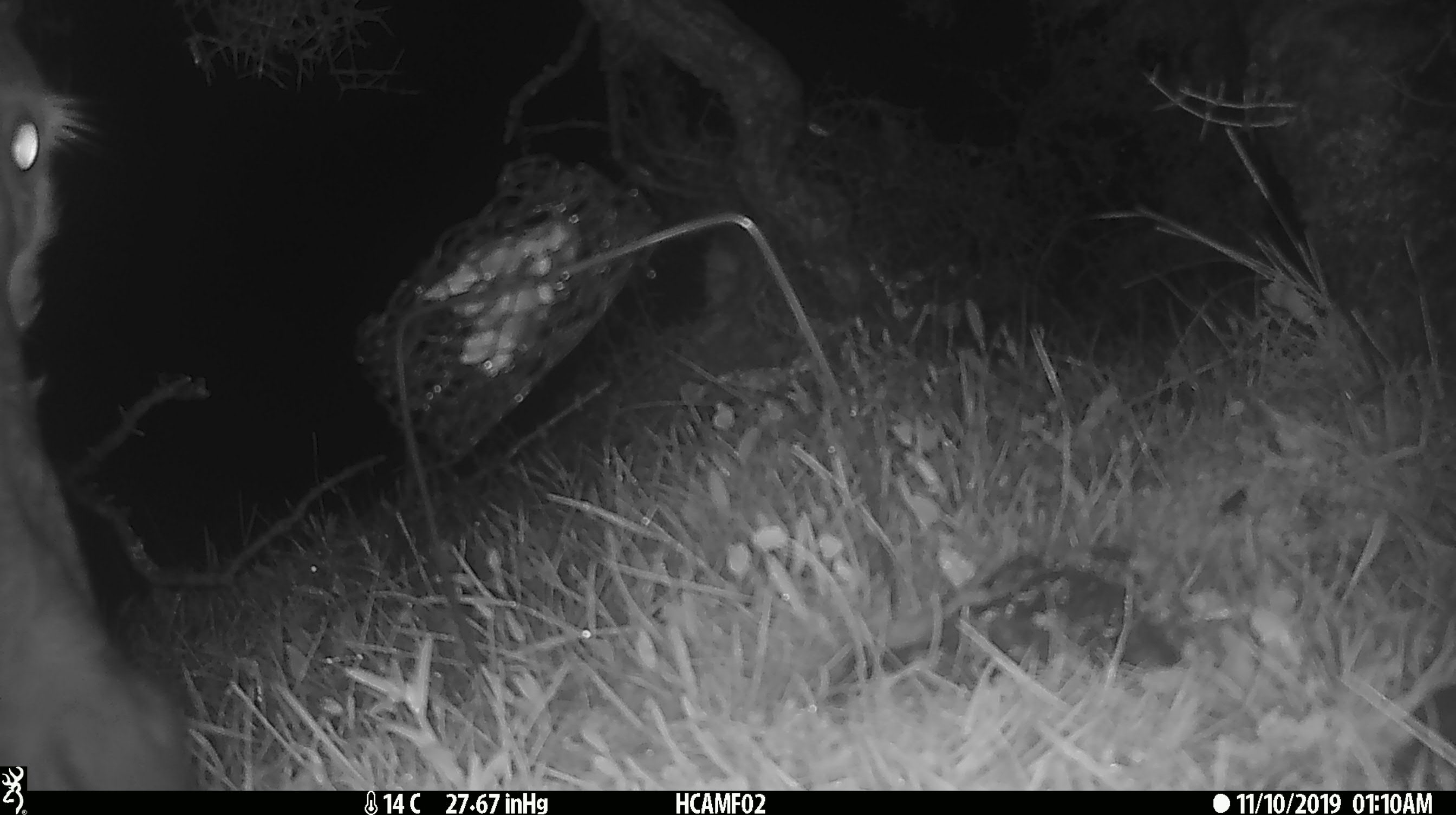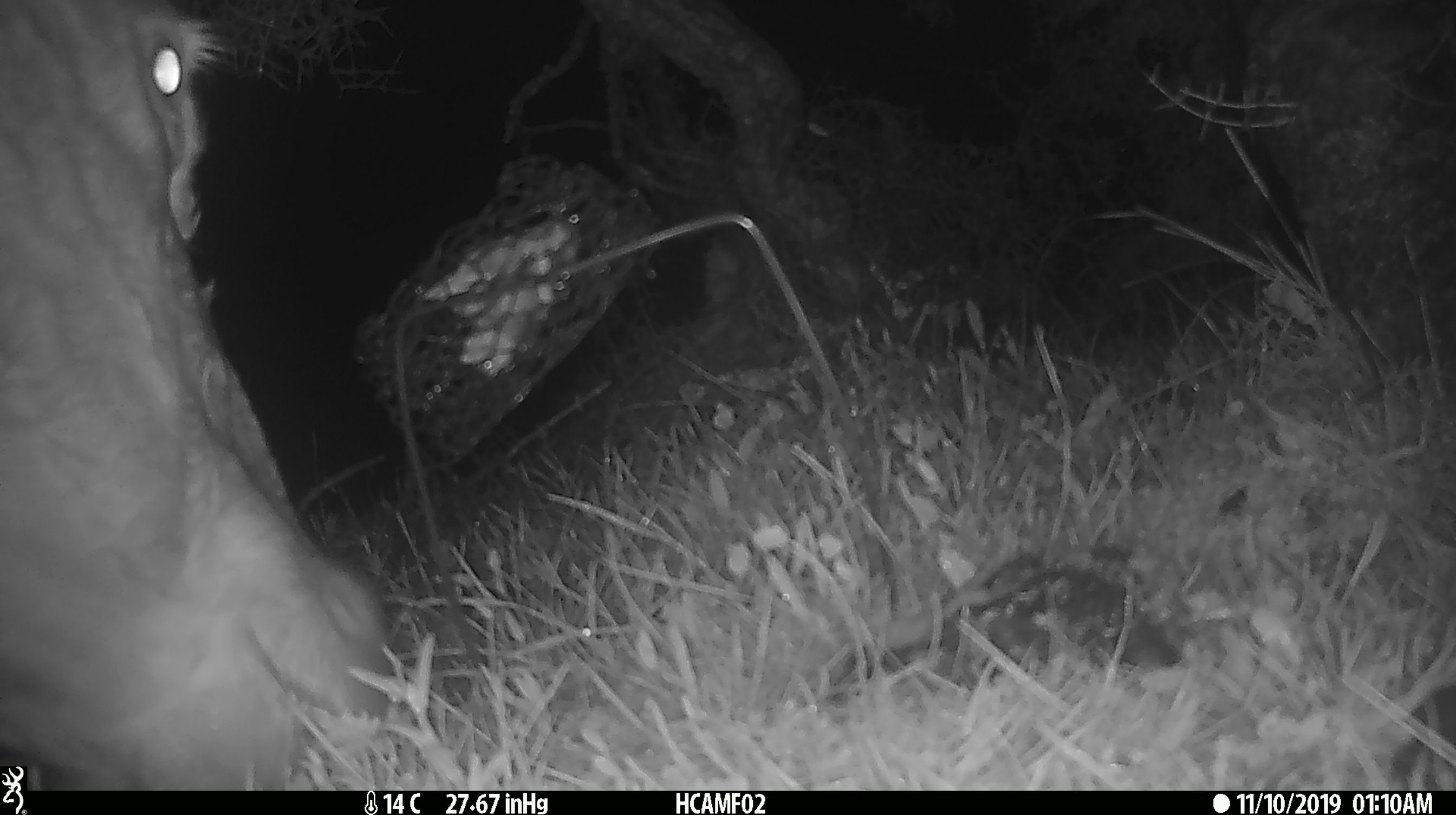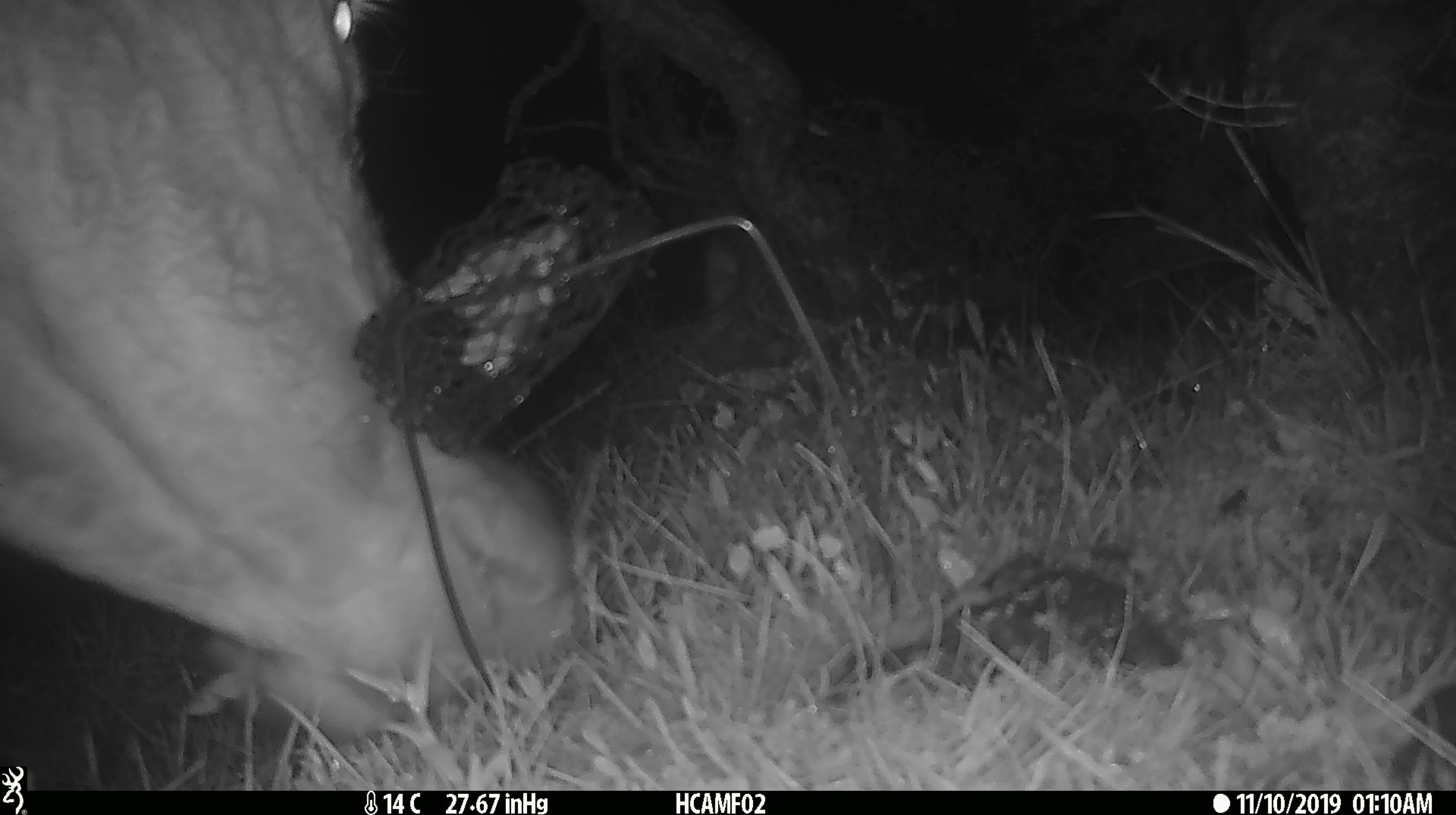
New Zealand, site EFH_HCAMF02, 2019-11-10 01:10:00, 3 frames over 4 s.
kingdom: Animalia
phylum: Chordata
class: Mammalia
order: Artiodactyla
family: Bovidae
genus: Bos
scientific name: Bos taurus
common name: domestic cow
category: cow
Cow (domestic cow) (Bos taurus).